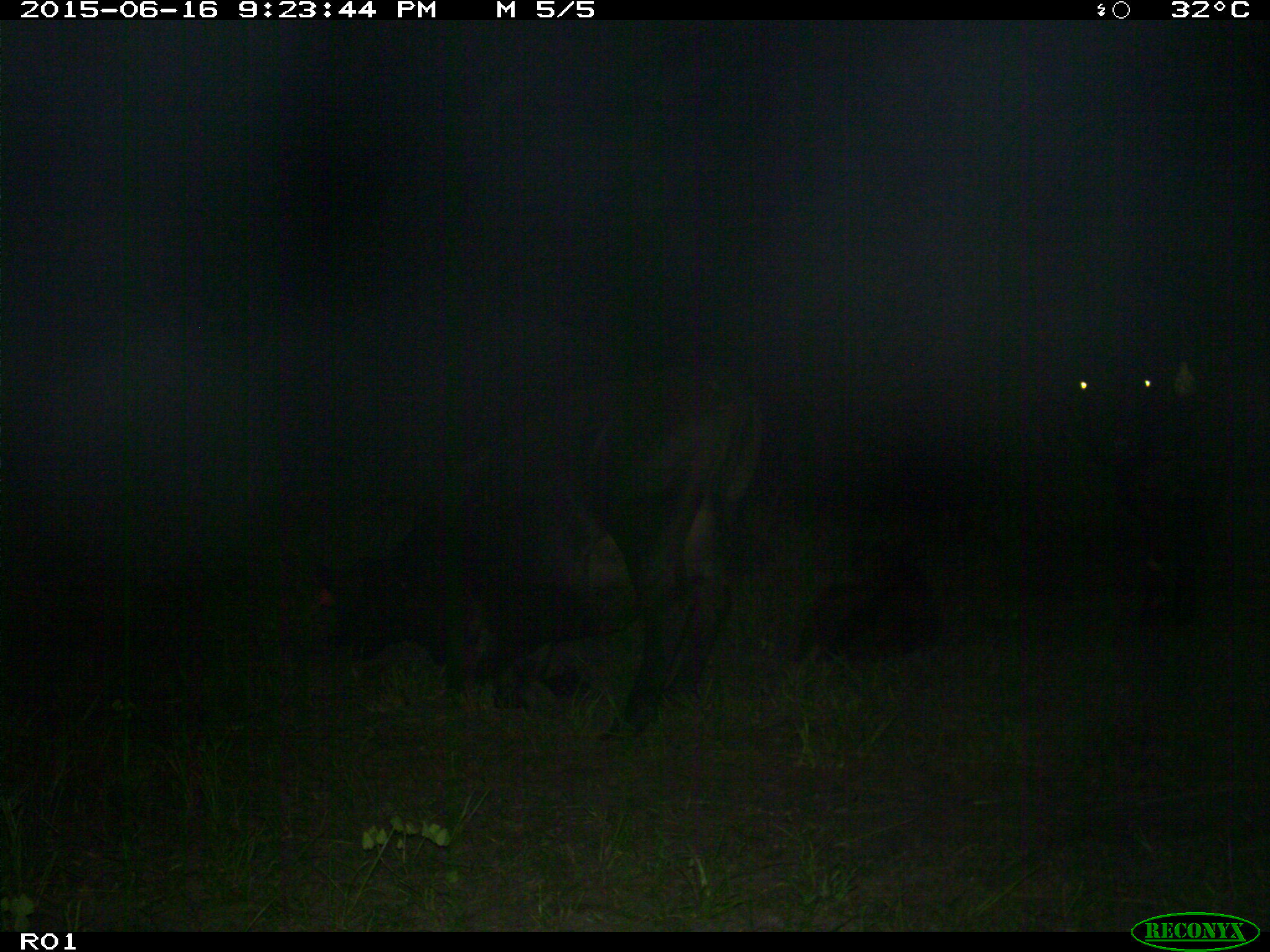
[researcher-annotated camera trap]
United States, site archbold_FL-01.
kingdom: Animalia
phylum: Chordata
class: Mammalia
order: Artiodactyla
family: Bovidae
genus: Bos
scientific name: Bos taurus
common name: domestic cow